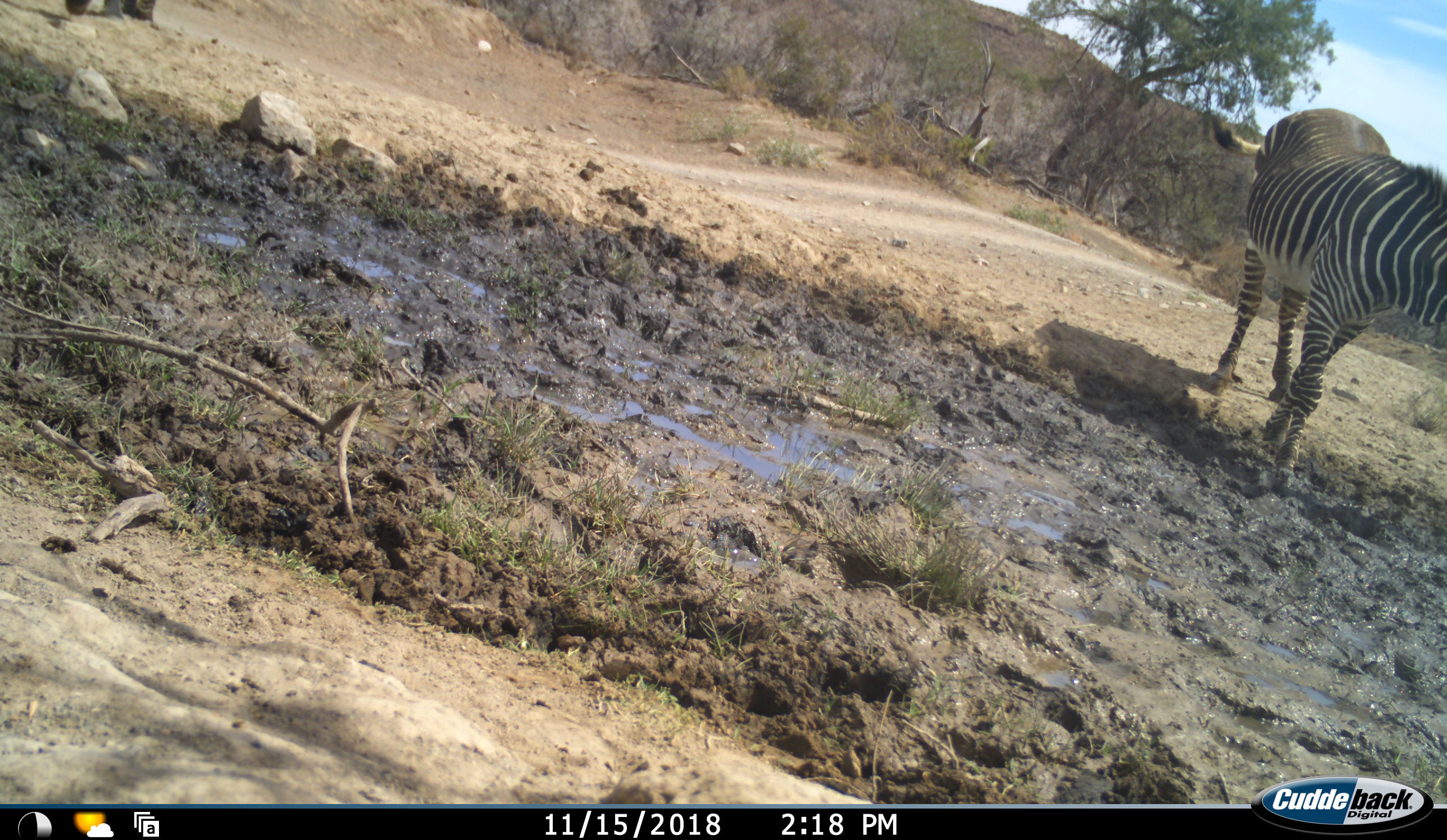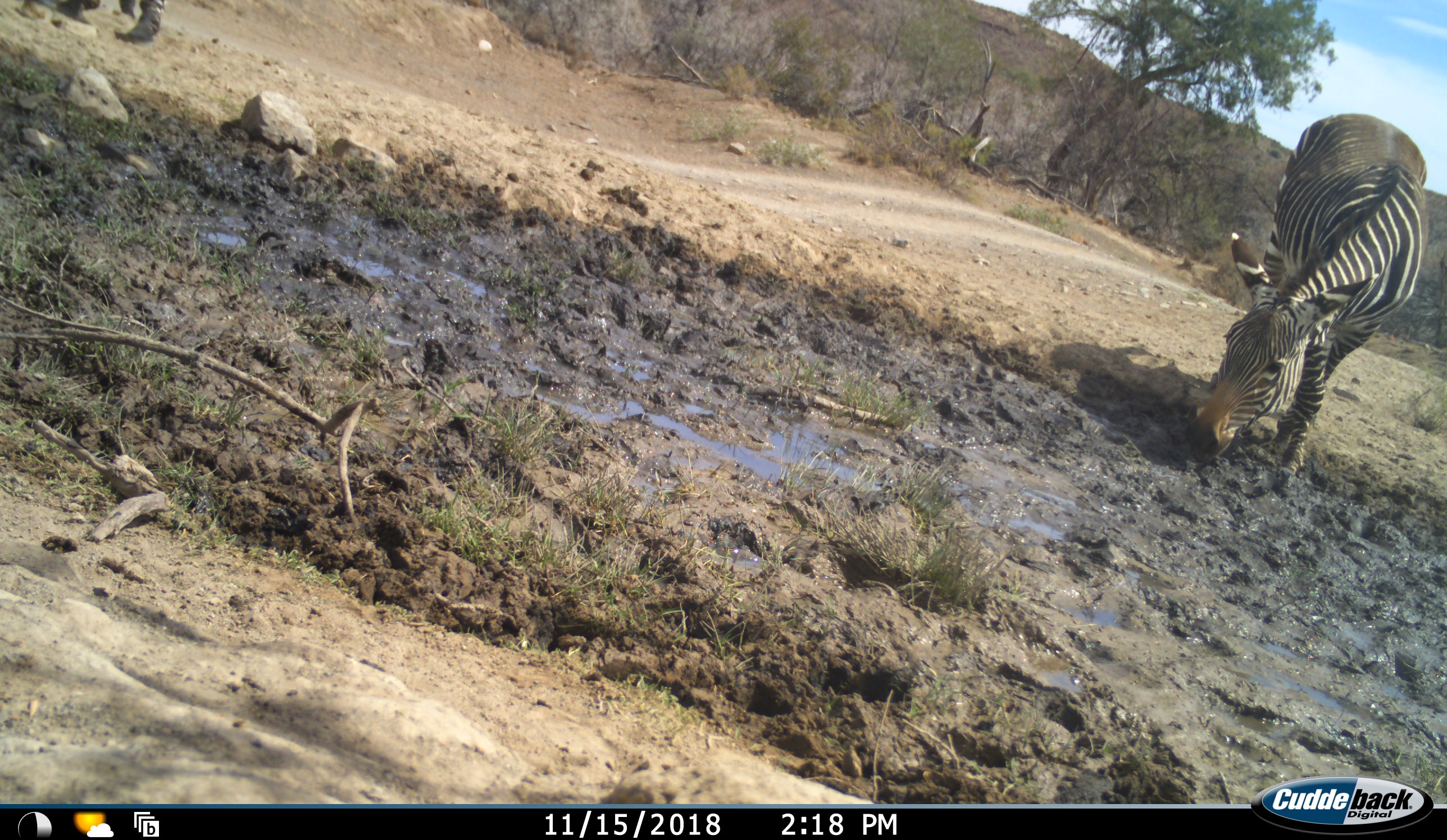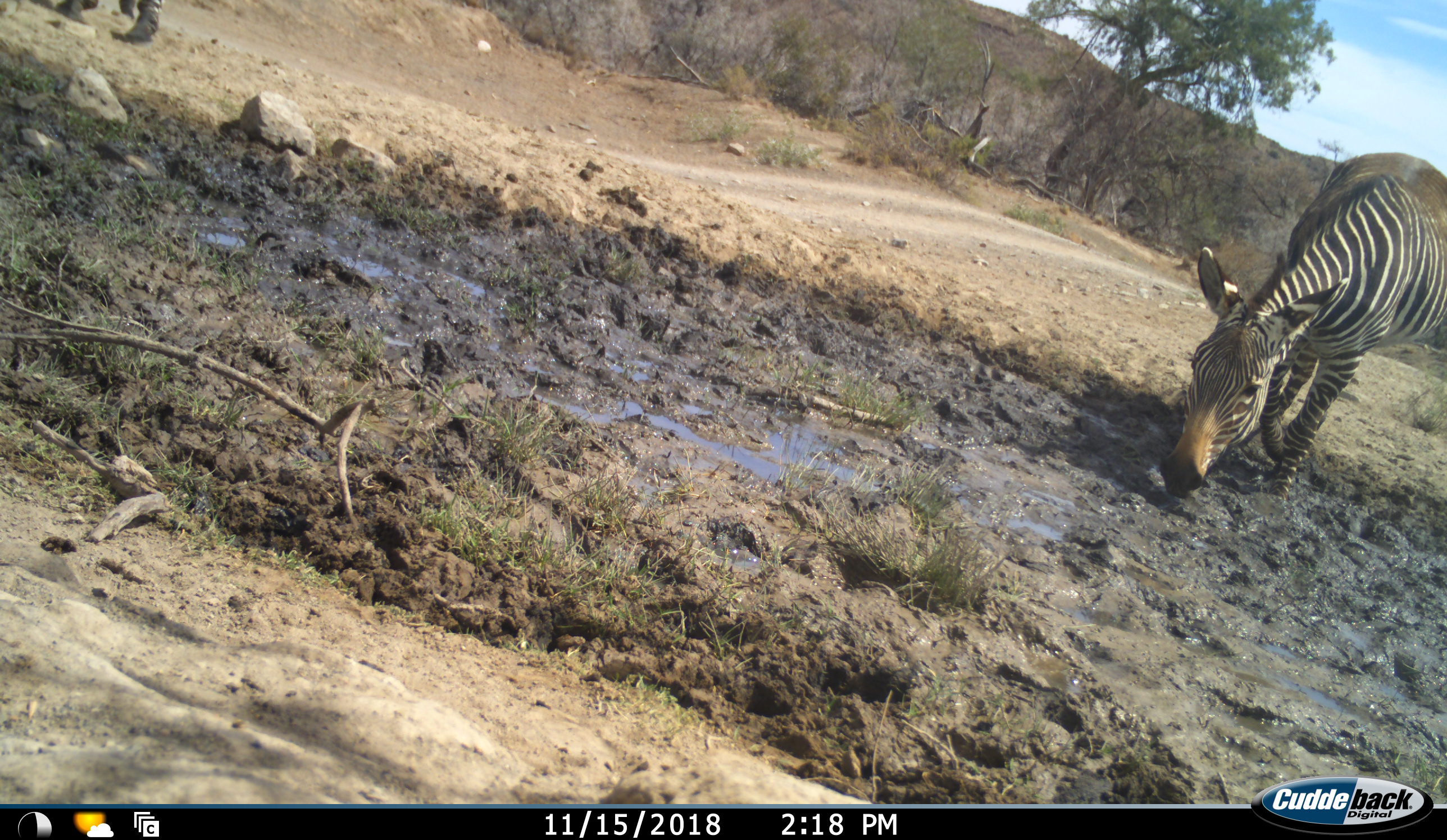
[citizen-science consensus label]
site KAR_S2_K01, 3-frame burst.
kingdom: Animalia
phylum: Chordata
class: Mammalia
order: Perissodactyla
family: Equidae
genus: Equus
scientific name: Equus zebra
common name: mountain zebra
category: zebramountain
Zebramountain (mountain zebra) (Equus zebra), count 2. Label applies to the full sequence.